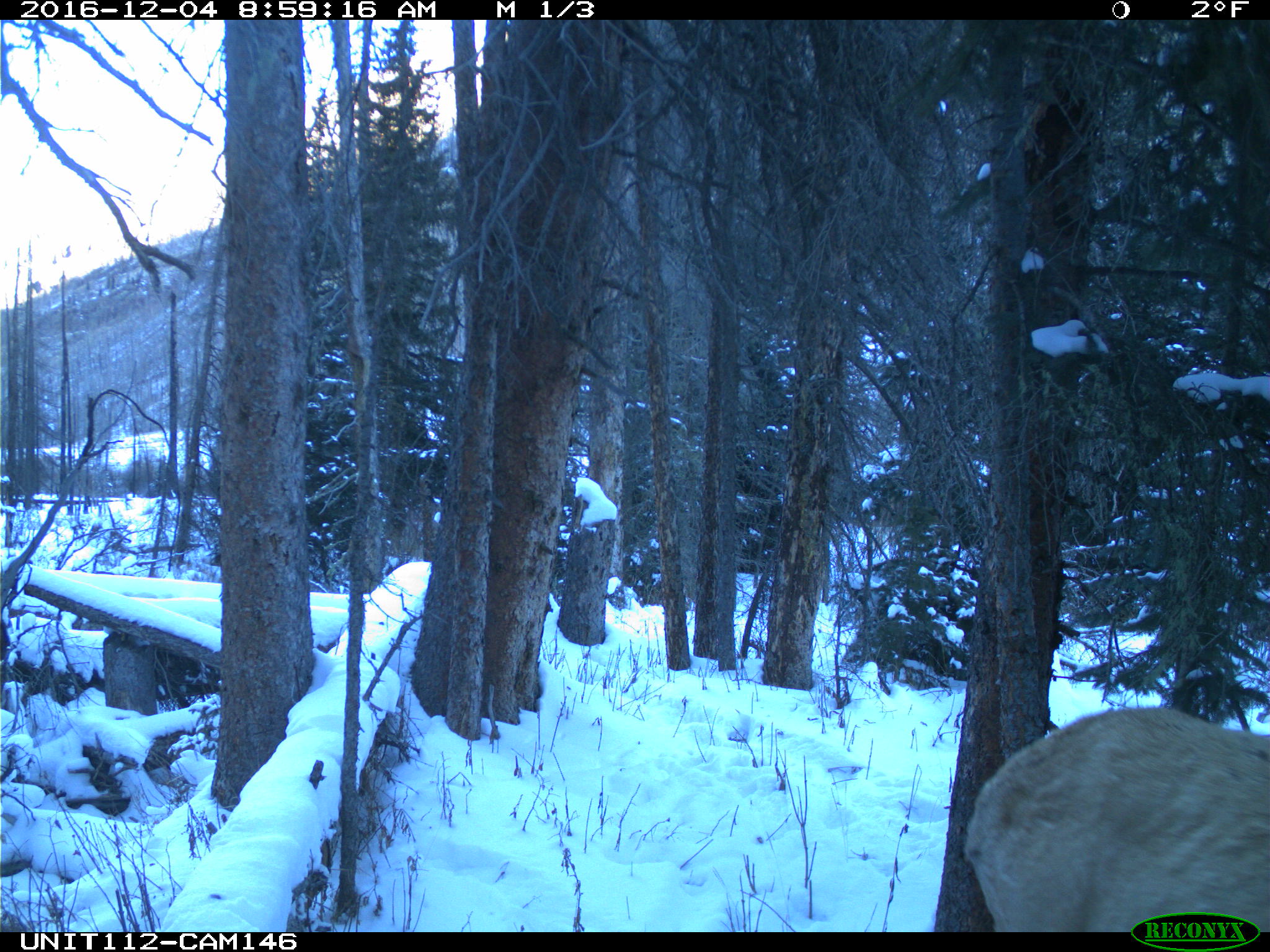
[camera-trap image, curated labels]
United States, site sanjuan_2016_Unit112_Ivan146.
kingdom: Animalia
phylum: Chordata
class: Mammalia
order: Artiodactyla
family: Cervidae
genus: Cervus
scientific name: Cervus elaphus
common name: red deer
Cervus elaphus (red deer).